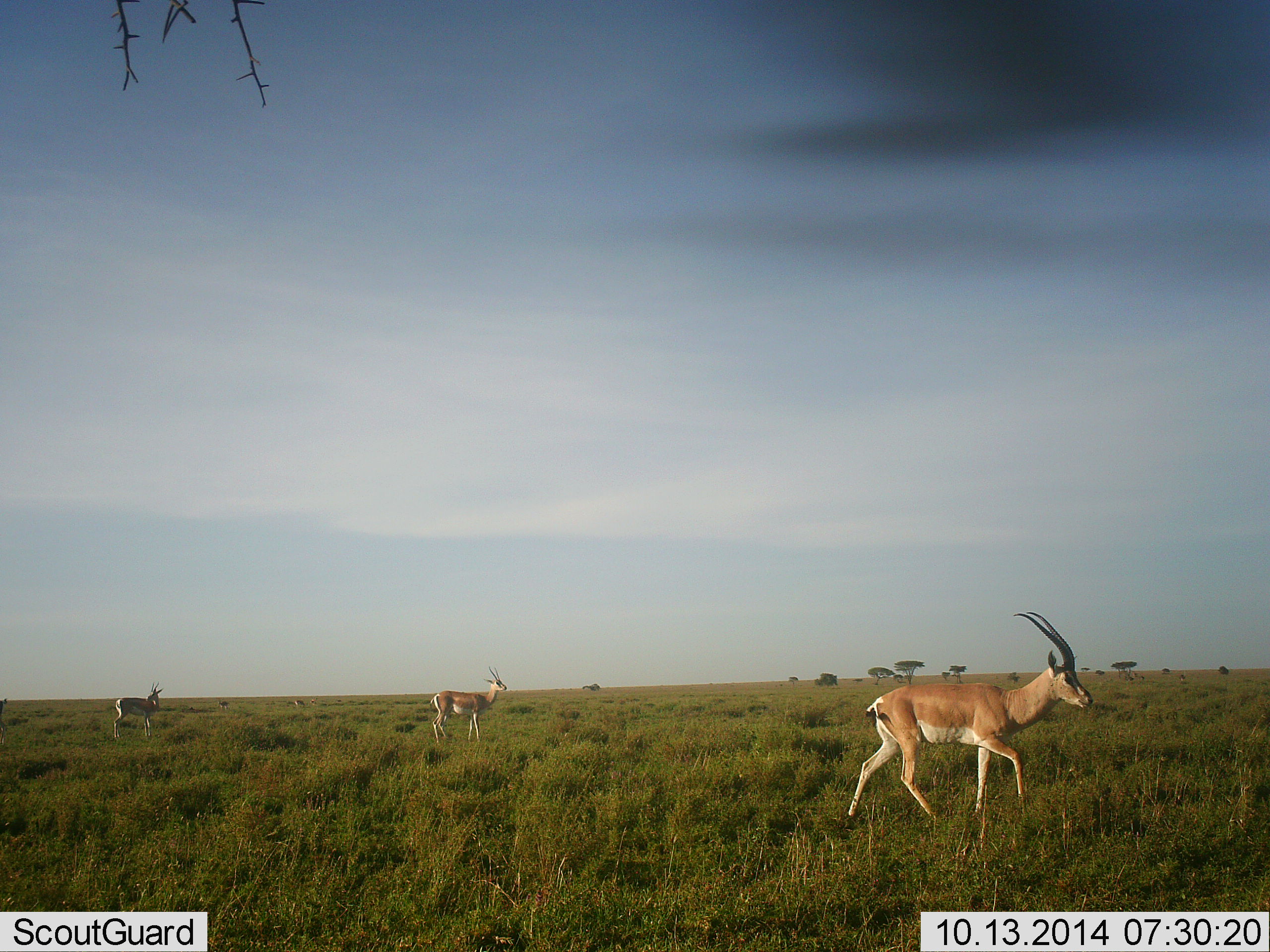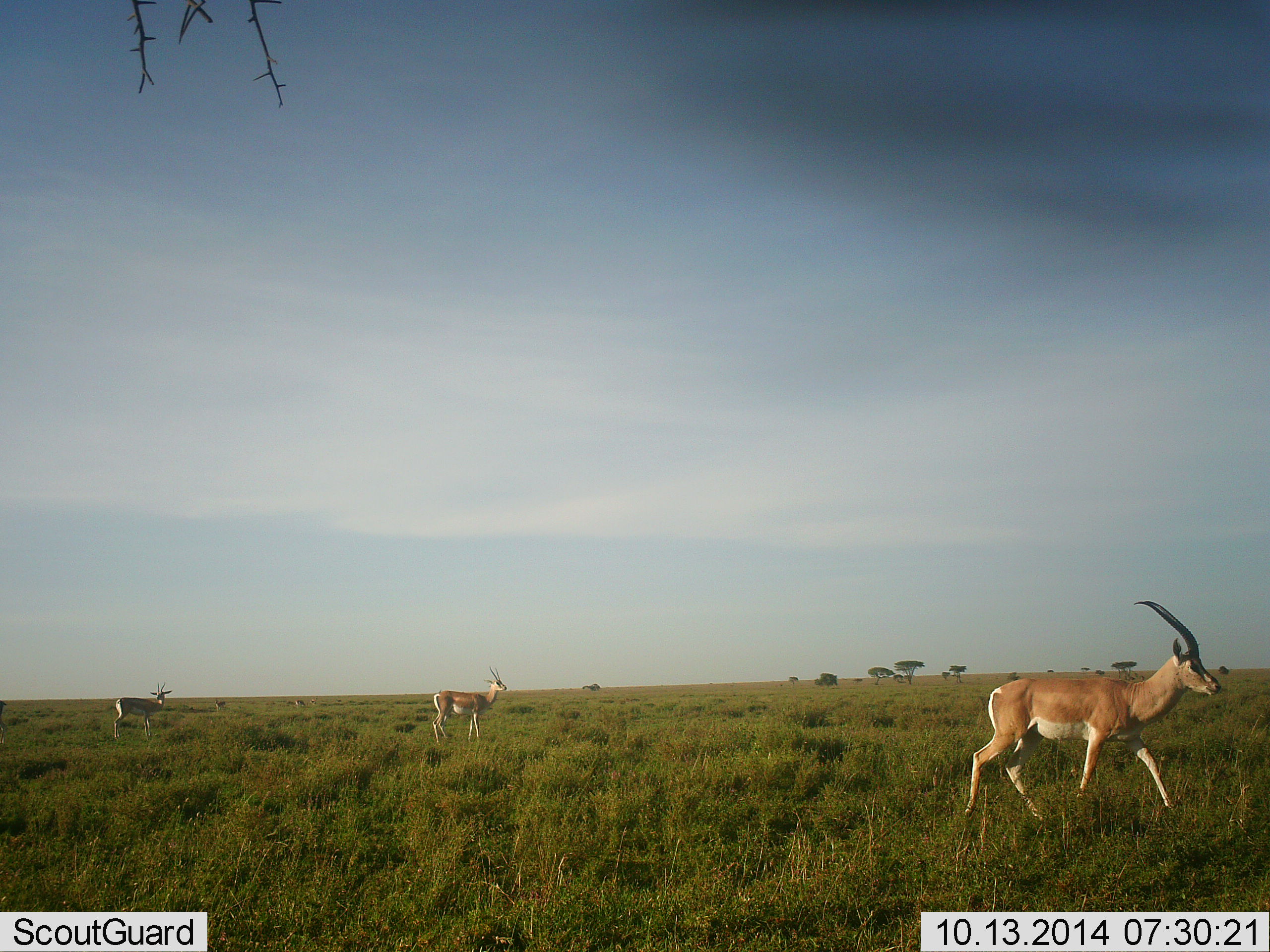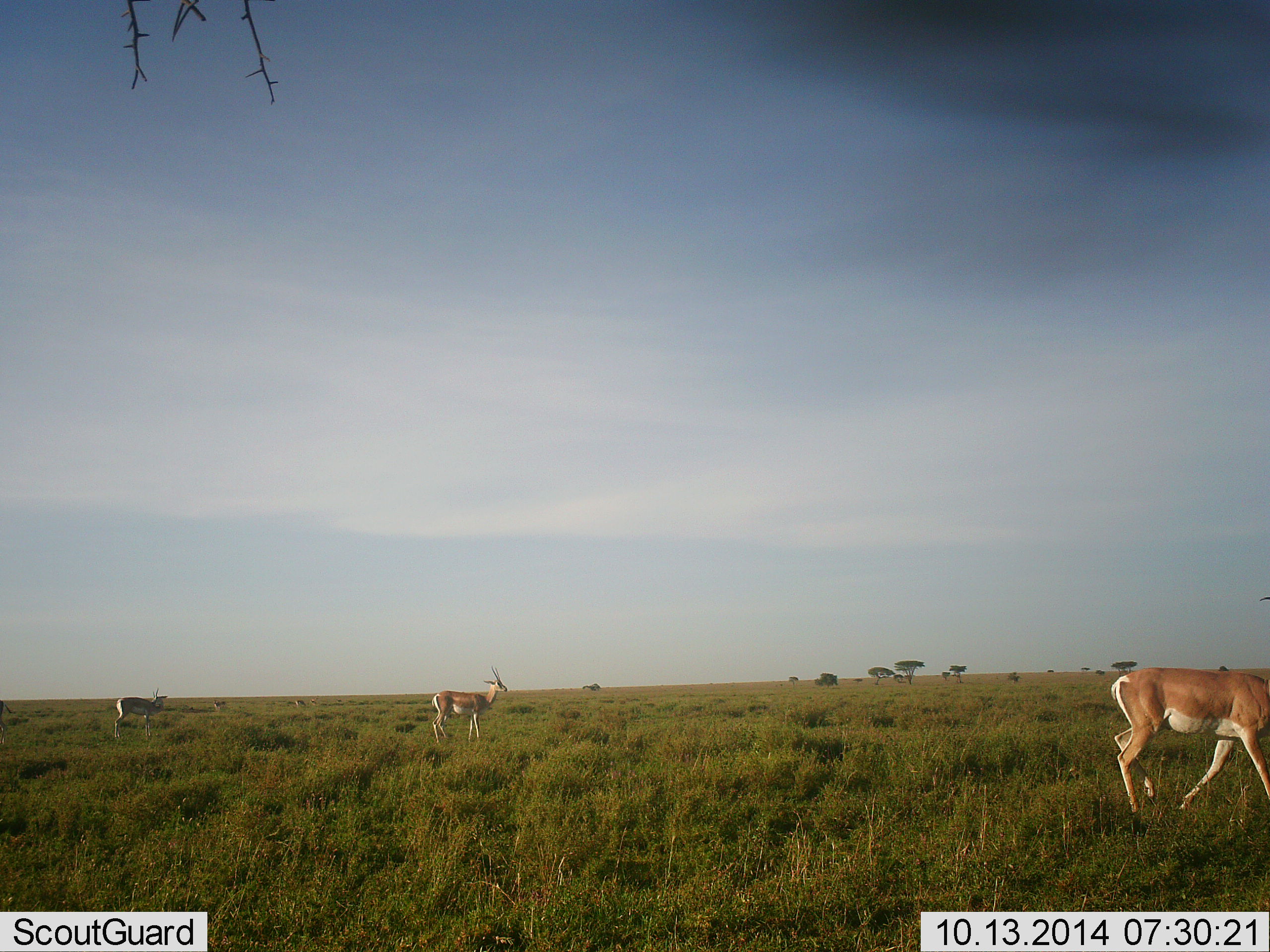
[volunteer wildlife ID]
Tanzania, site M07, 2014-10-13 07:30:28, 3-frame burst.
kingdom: Animalia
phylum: Chordata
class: Mammalia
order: Artiodactyla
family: Bovidae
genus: Nanger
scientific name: Nanger granti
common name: grant's gazelle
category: gazellegrants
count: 3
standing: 60%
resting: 0%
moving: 100%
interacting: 0%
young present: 0%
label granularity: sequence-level